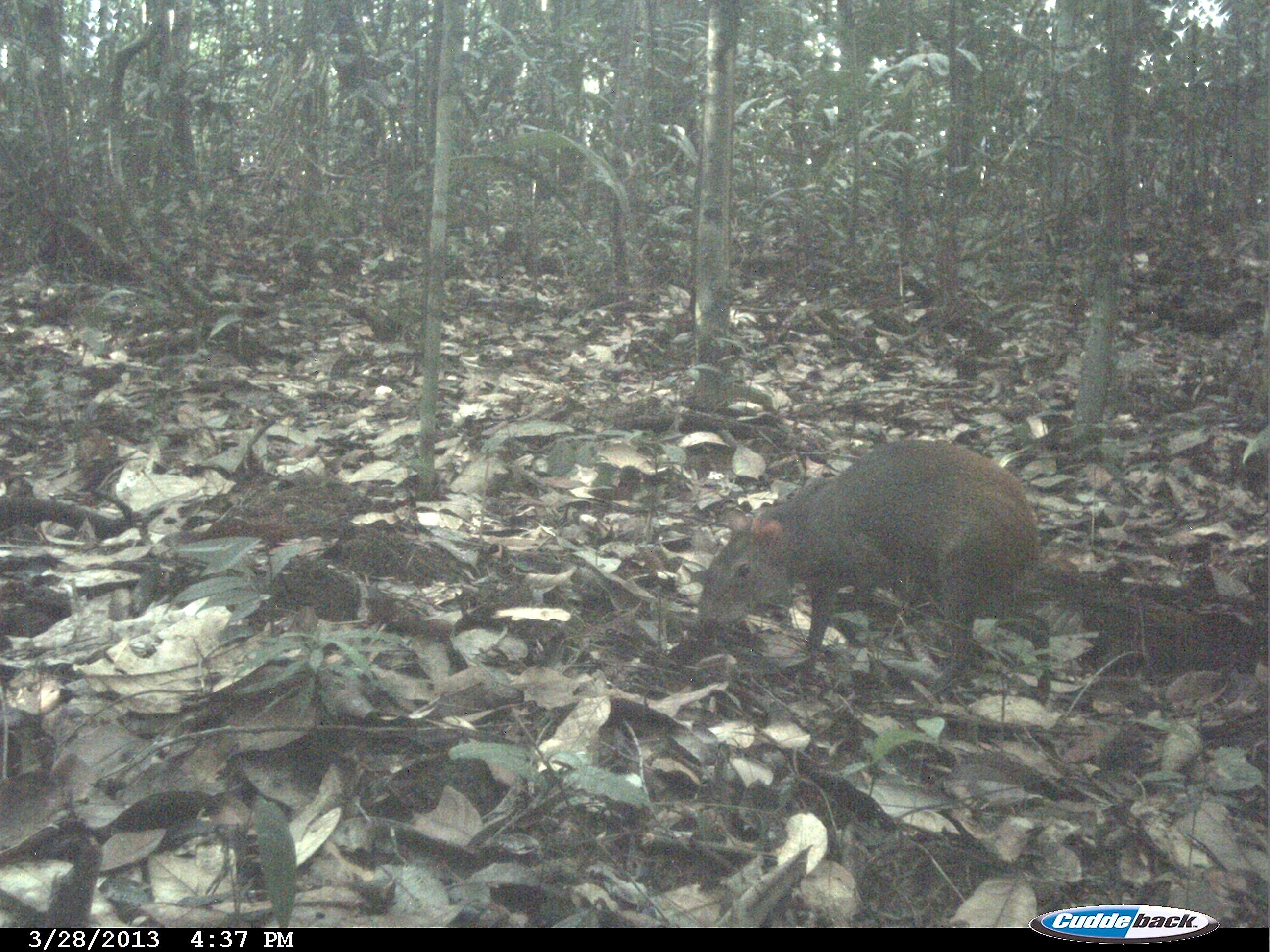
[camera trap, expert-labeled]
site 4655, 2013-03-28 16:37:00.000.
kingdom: Animalia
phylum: Chordata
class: Mammalia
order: Rodentia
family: Dasyproctidae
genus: Dasyprocta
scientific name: Dasyprocta leporina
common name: red-rumped agouti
Dasyprocta leporina (red-rumped agouti), count 1, age adult.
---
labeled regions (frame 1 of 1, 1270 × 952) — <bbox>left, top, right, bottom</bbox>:
dasyprocta leporina: <bbox>697, 437, 1053, 706</bbox>